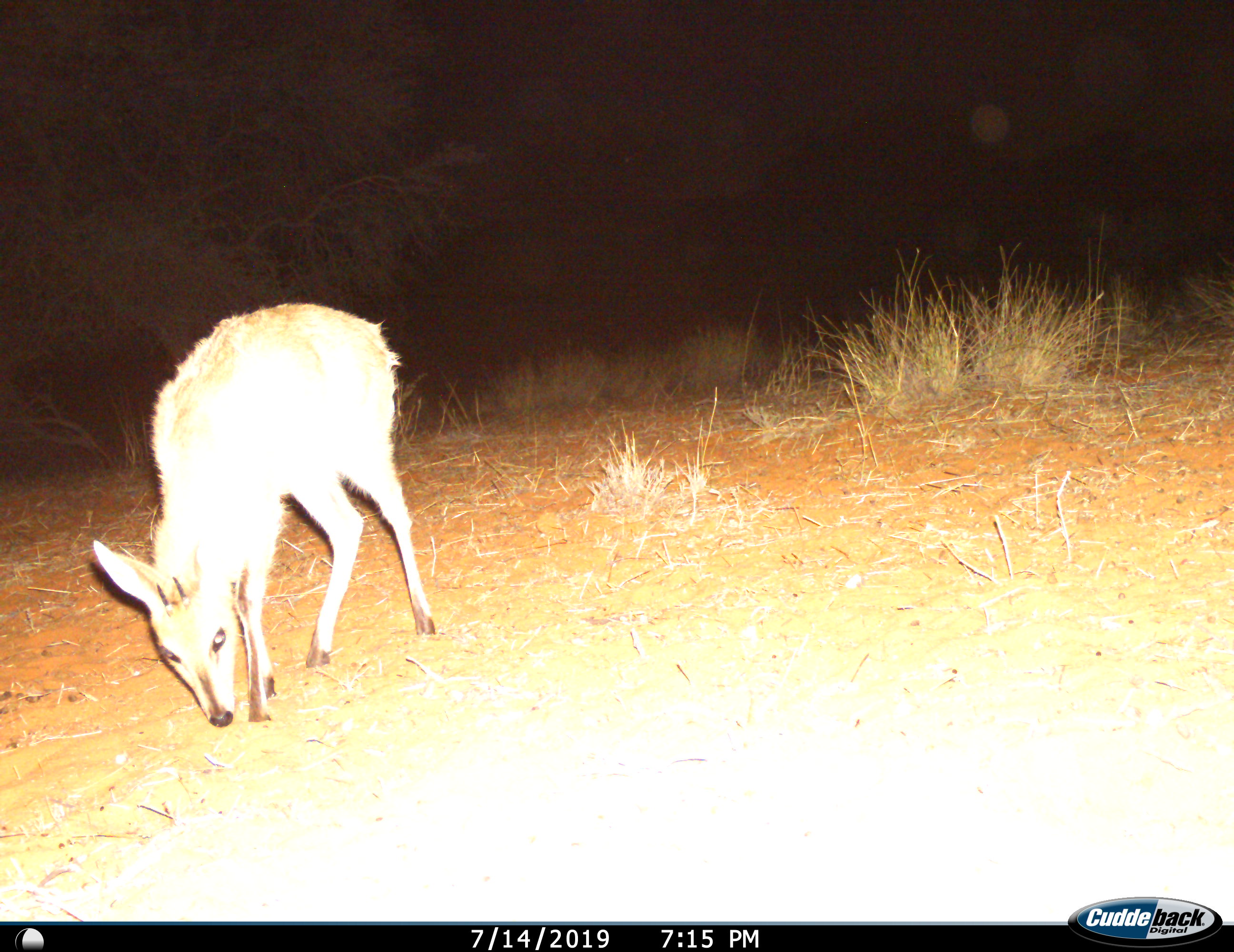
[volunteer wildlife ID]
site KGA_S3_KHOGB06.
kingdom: Animalia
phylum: Chordata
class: Mammalia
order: Artiodactyla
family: Bovidae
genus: Sylvicapra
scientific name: Sylvicapra grimmia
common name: common duiker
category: duikercommongrey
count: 1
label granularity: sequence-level